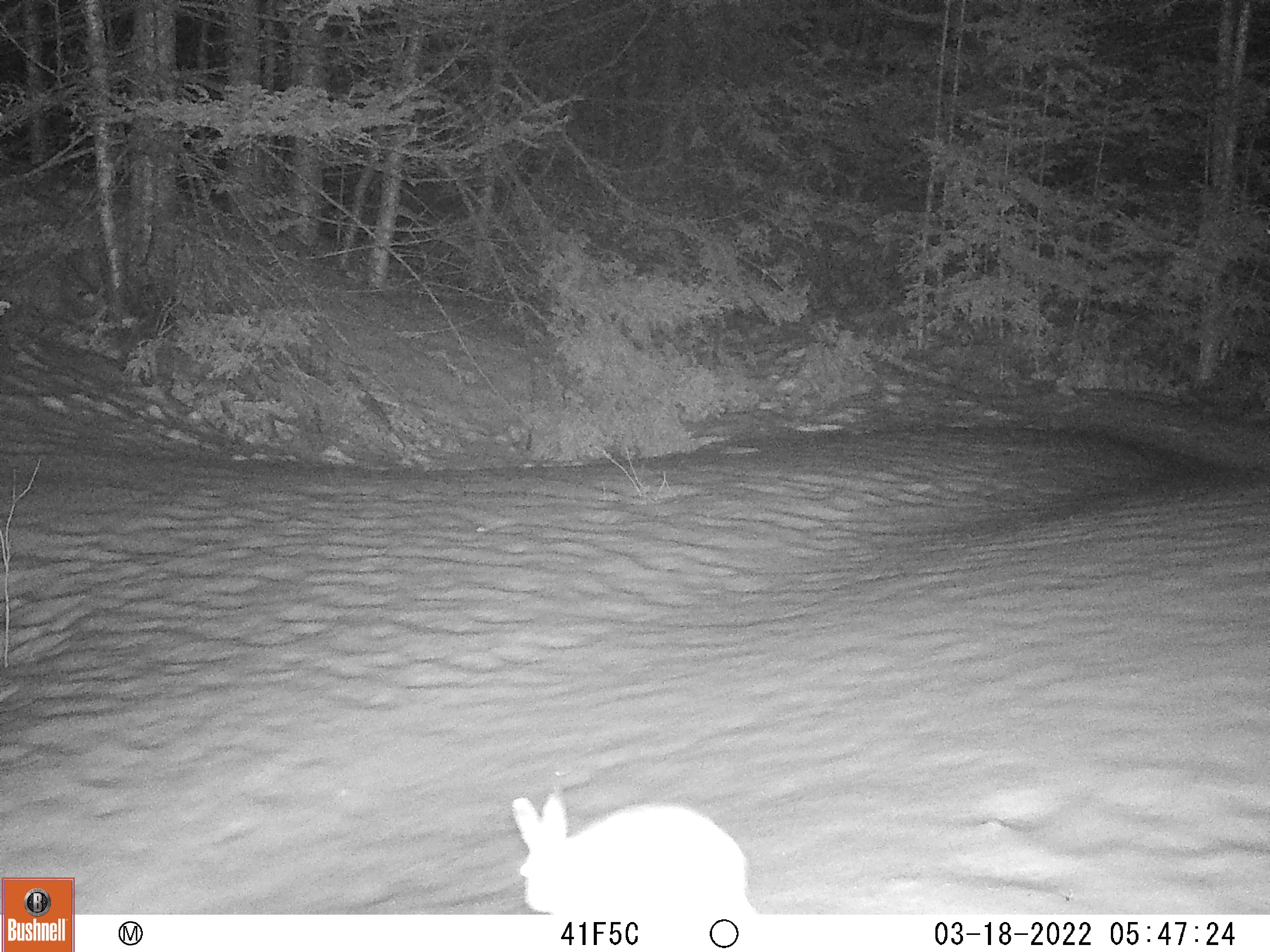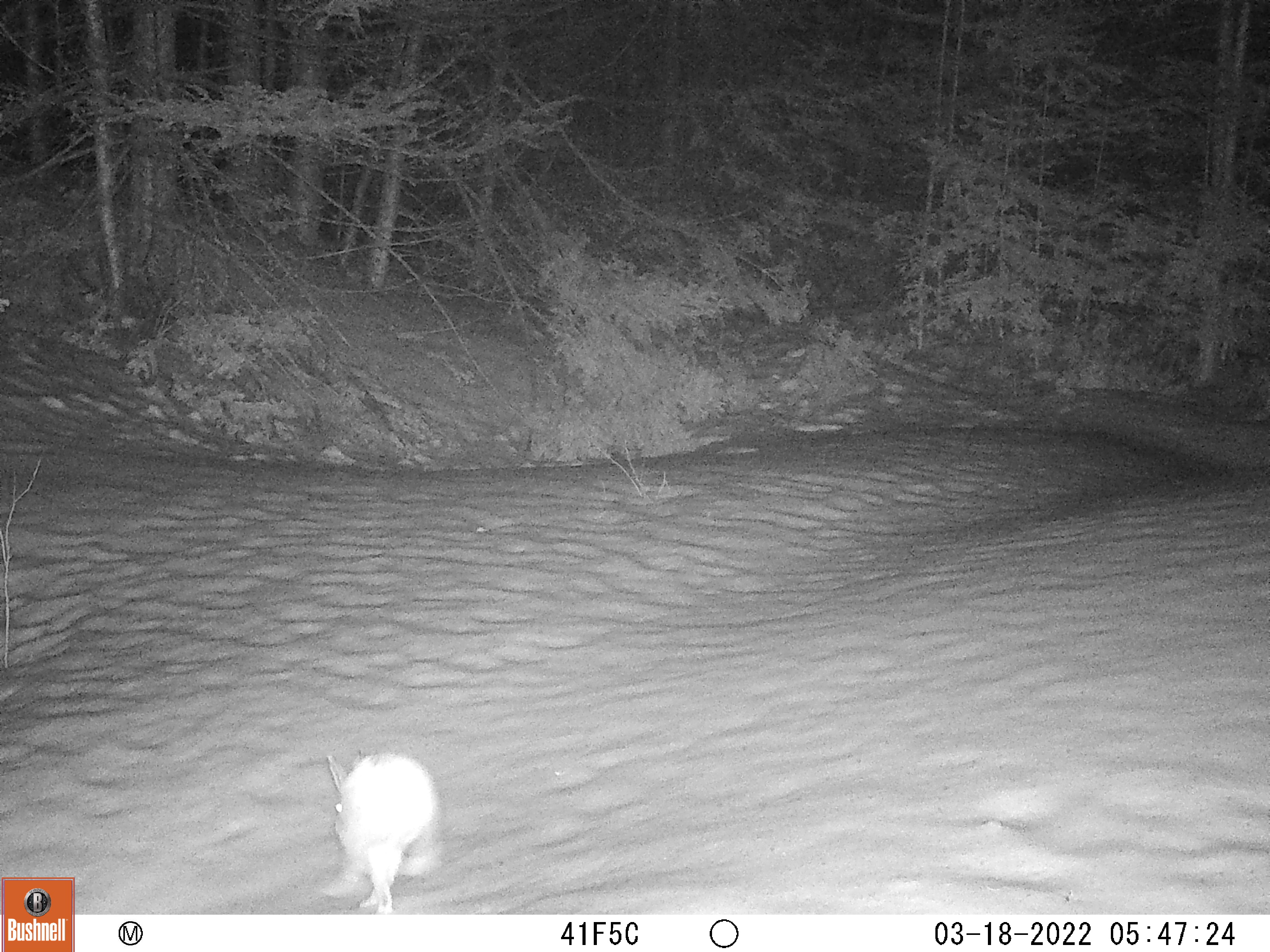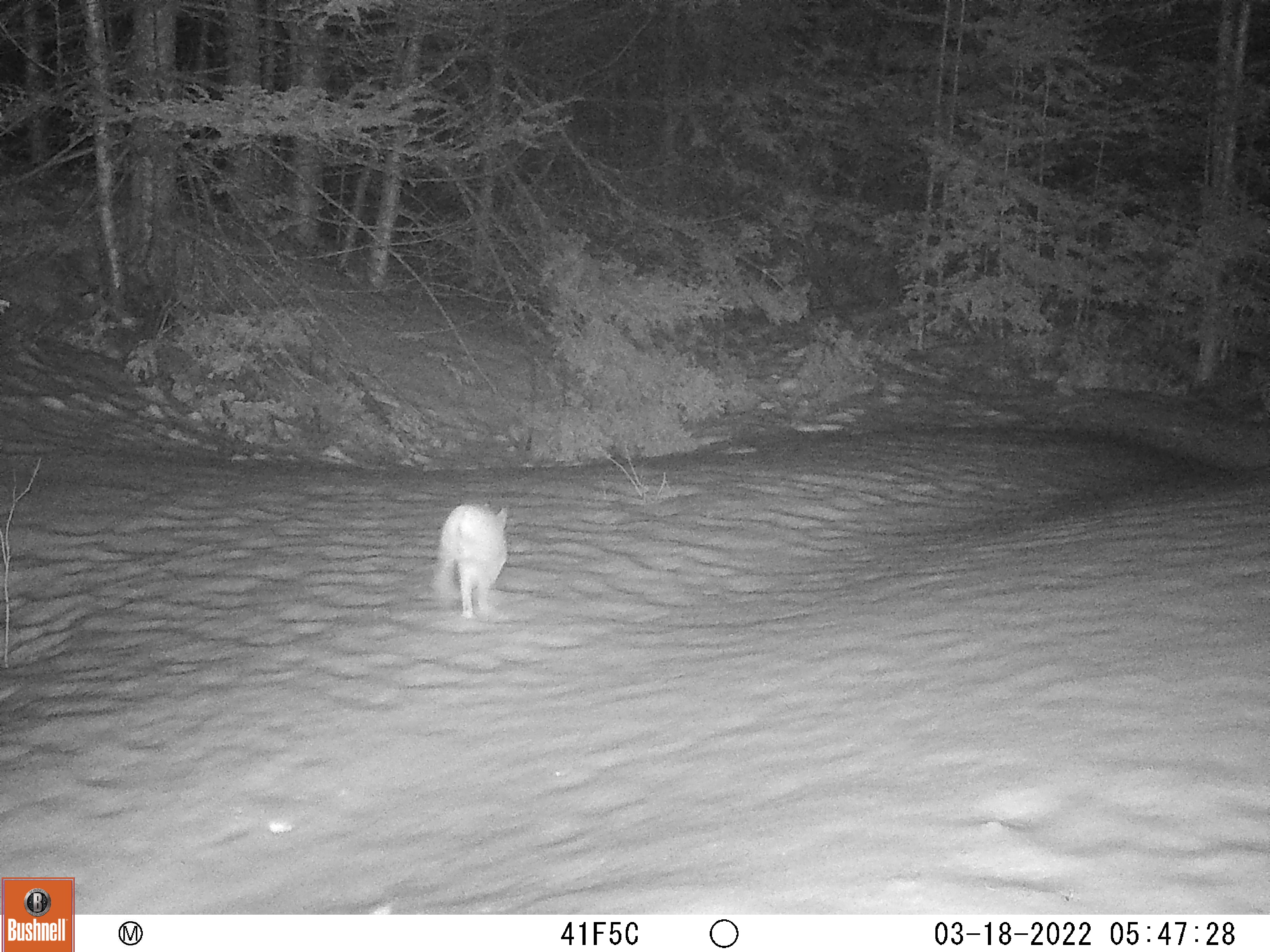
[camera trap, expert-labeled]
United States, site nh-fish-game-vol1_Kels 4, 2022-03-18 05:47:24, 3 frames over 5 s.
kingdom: Animalia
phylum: Chordata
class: Mammalia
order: Lagomorpha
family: Leporidae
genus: Lepus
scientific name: Lepus americanus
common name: snowshoe hare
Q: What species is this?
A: Snowshoe hare (Lepus americanus).